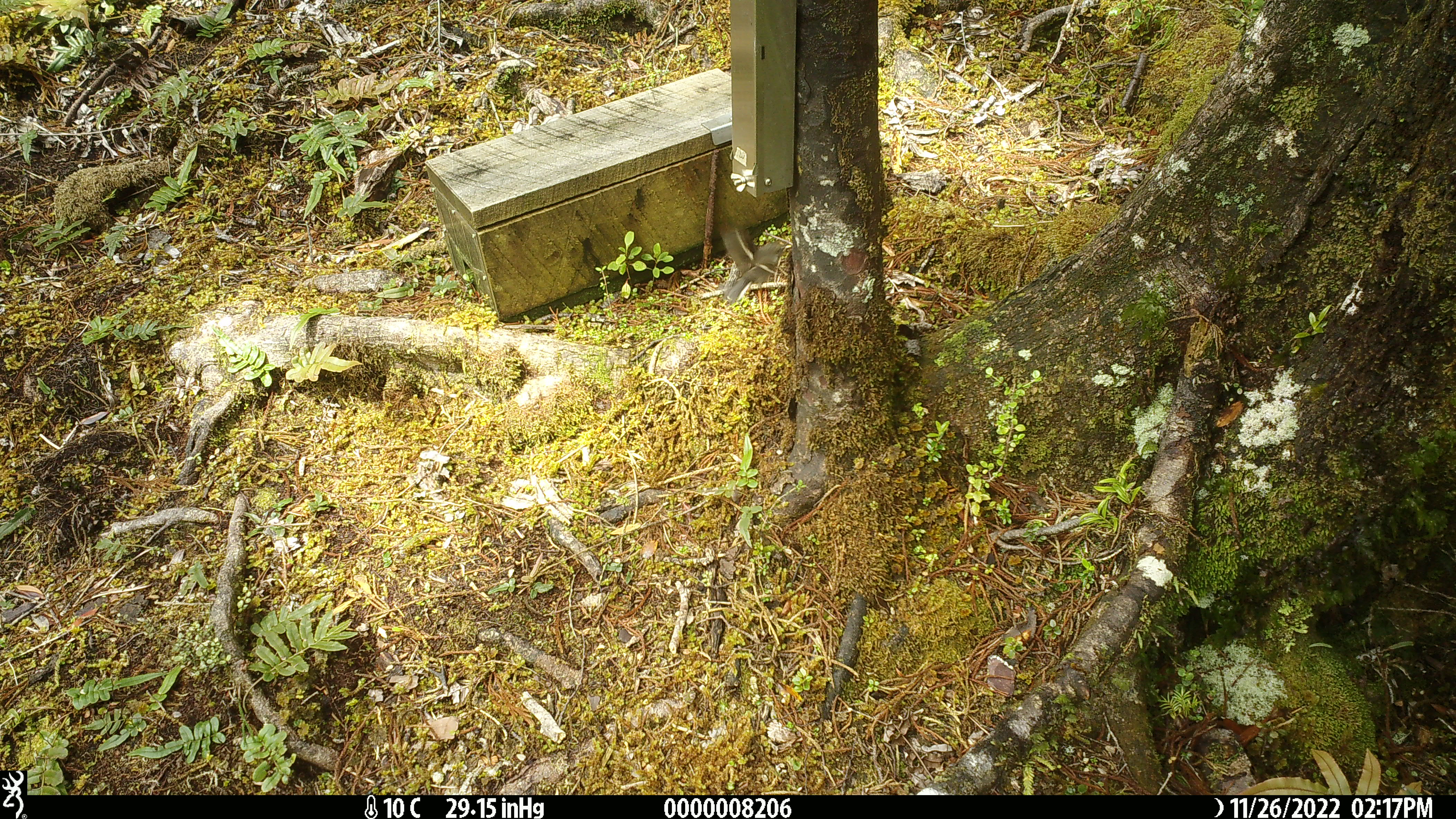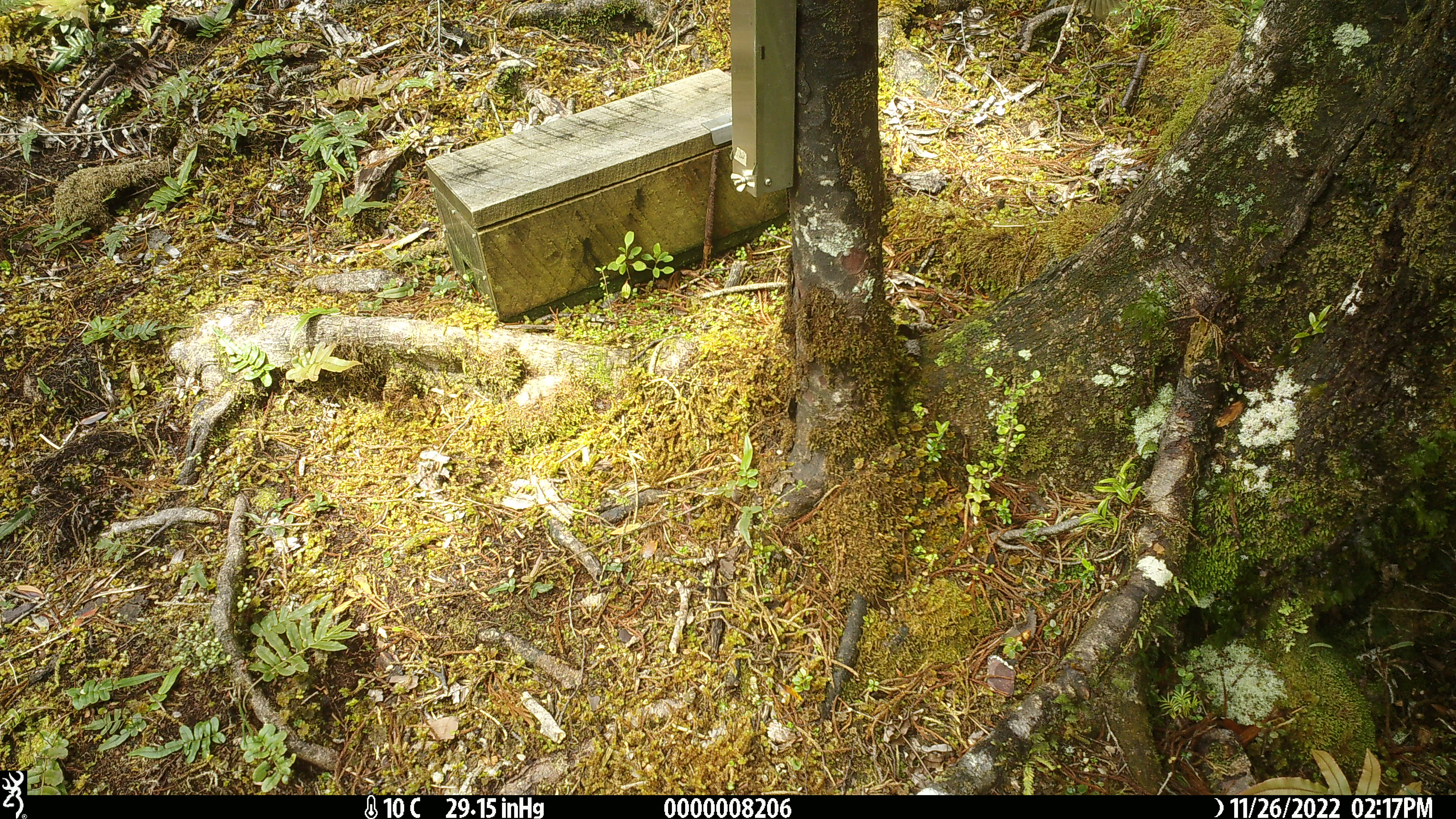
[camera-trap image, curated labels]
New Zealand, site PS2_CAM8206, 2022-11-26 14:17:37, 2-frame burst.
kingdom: Animalia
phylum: Chordata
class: Aves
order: Passeriformes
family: Petroicidae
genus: Petroica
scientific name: Petroica macrocephala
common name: tomtit